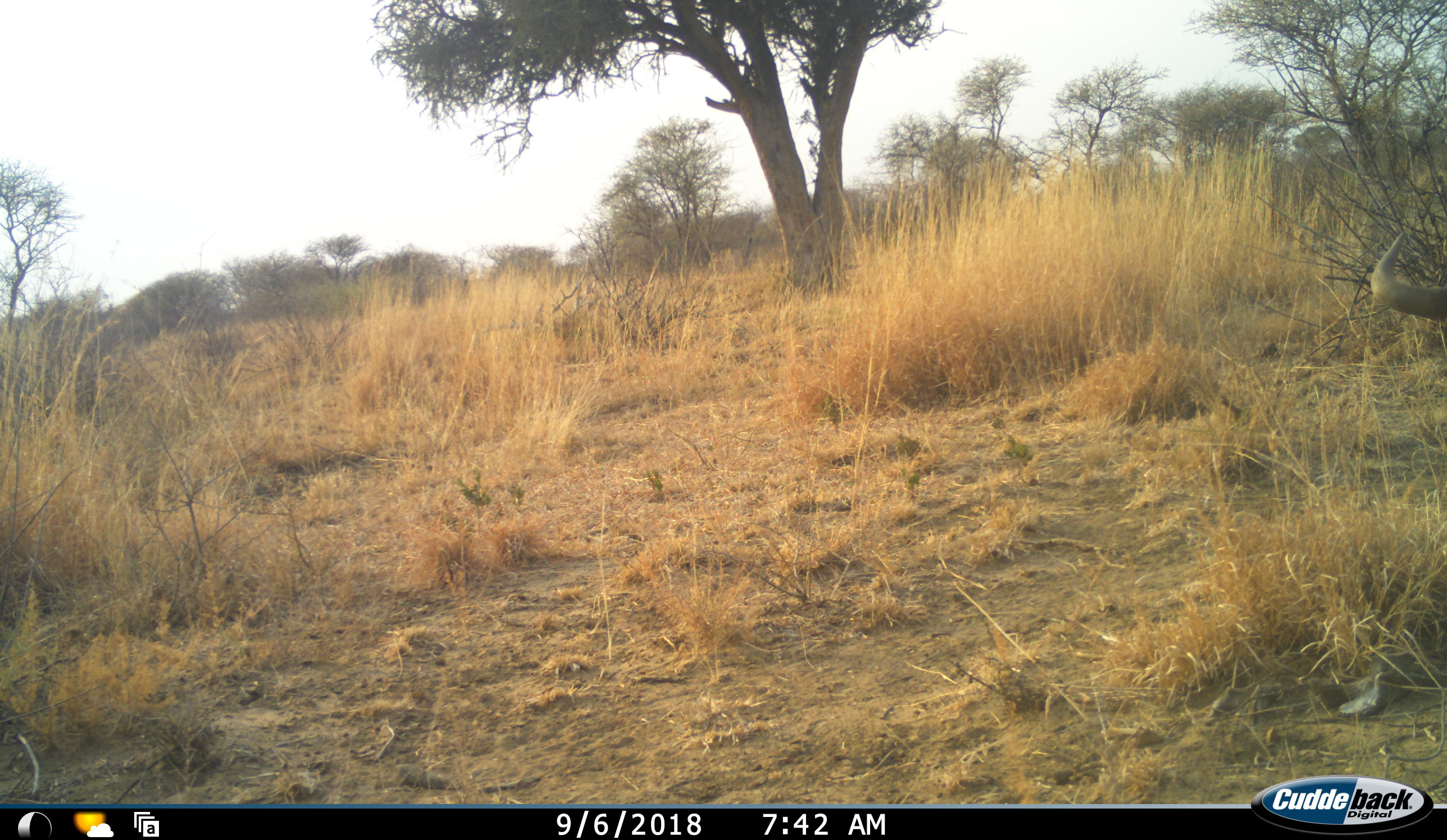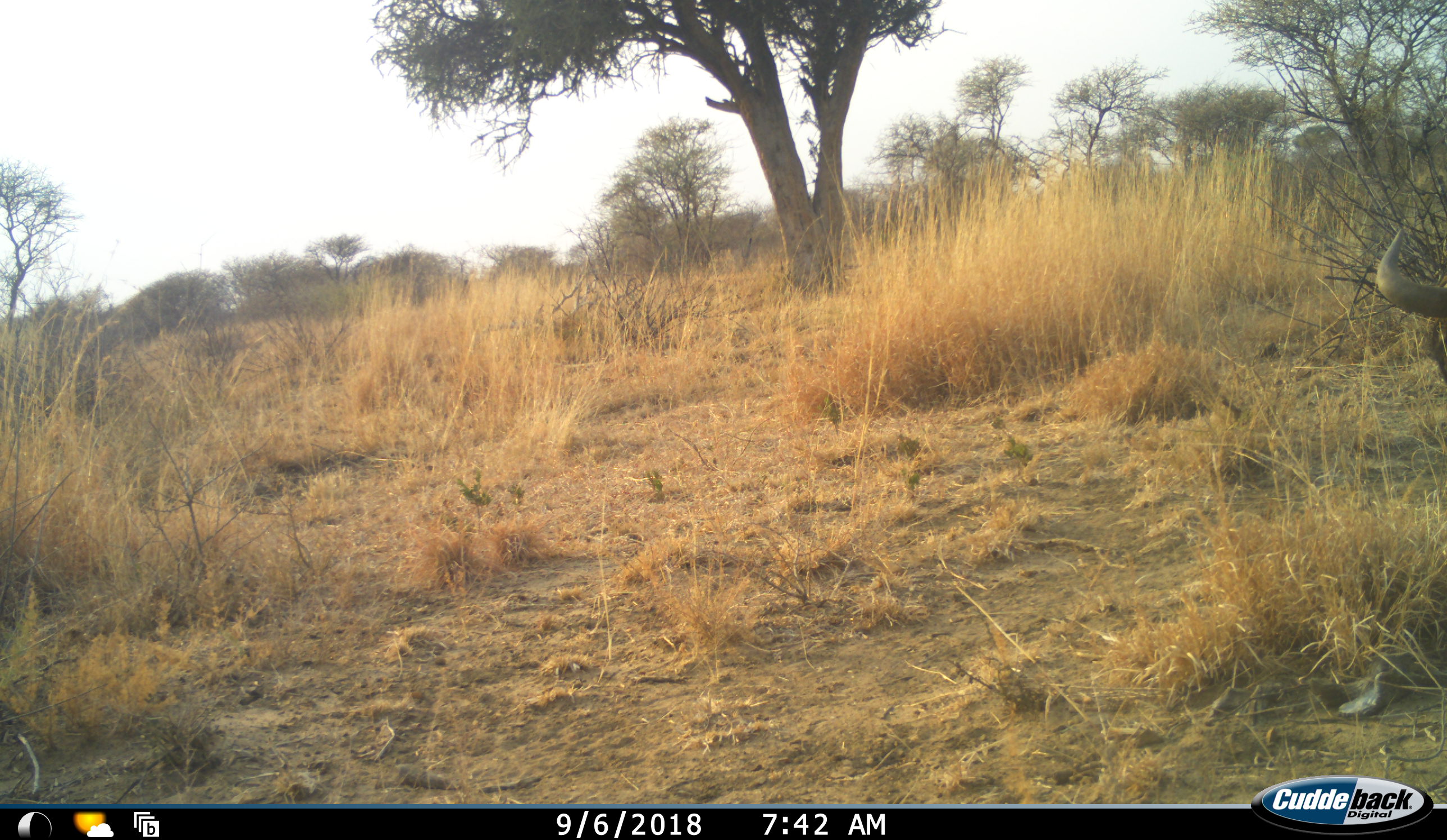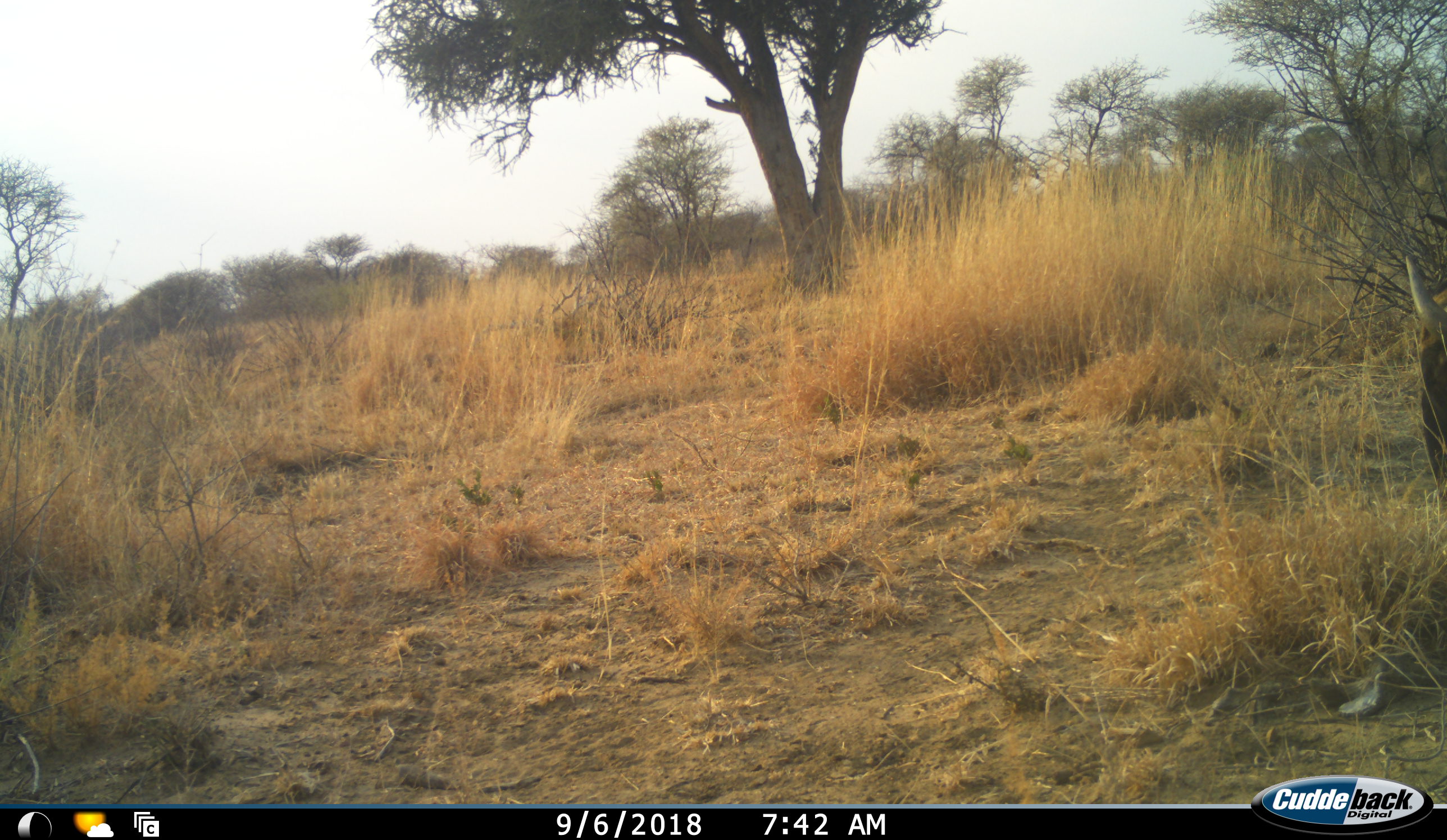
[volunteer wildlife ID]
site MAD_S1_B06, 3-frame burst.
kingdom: Animalia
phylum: Chordata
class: Mammalia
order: Artiodactyla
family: Bovidae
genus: Connochaetes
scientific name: Connochaetes taurinus taurinus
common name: blue wildebeest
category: wildebeestblue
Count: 1.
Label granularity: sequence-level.